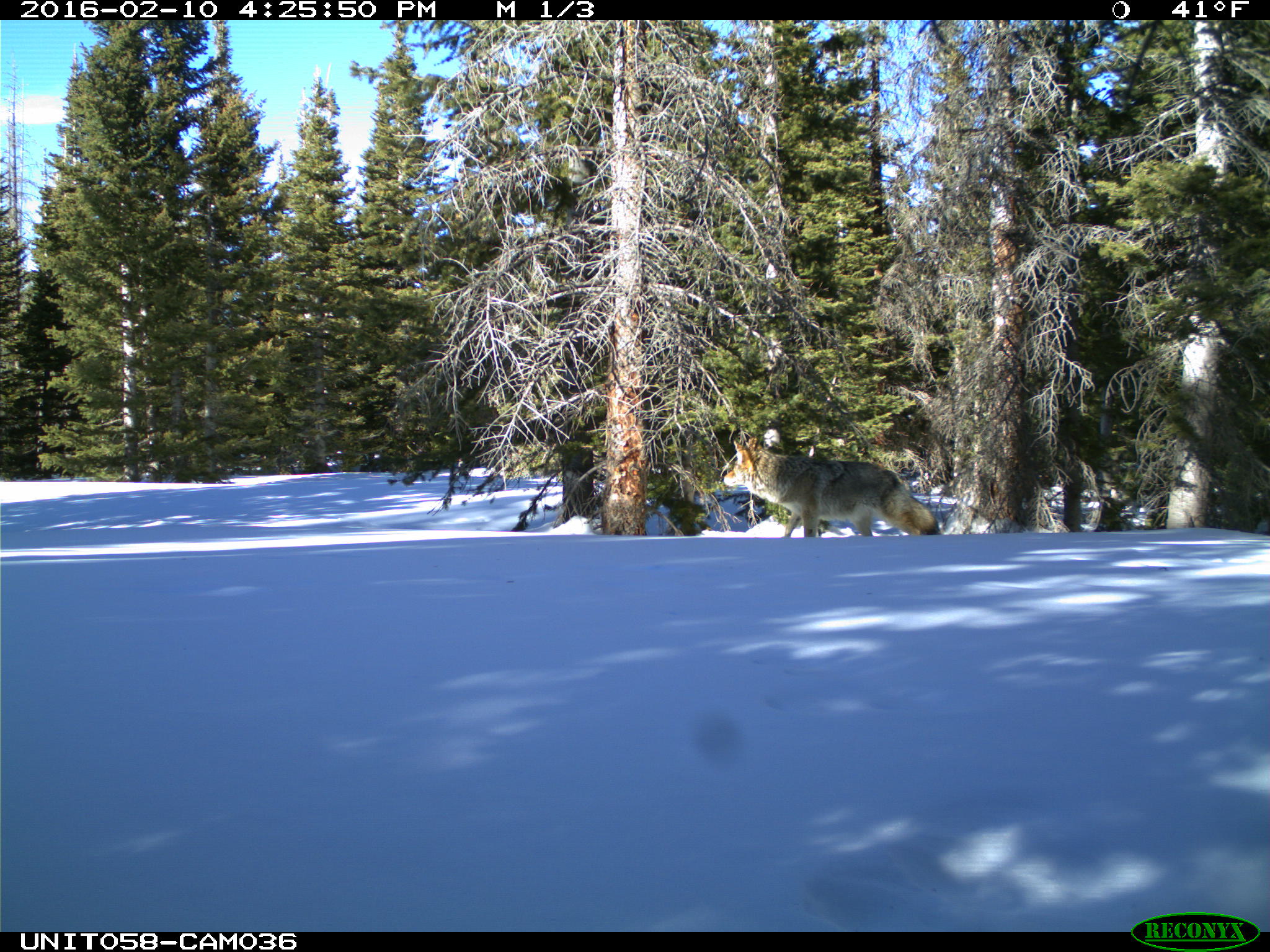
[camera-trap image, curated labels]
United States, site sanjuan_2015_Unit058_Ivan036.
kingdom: Animalia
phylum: Chordata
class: Mammalia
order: Carnivora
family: Canidae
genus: Canis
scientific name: Canis latrans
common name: coyote